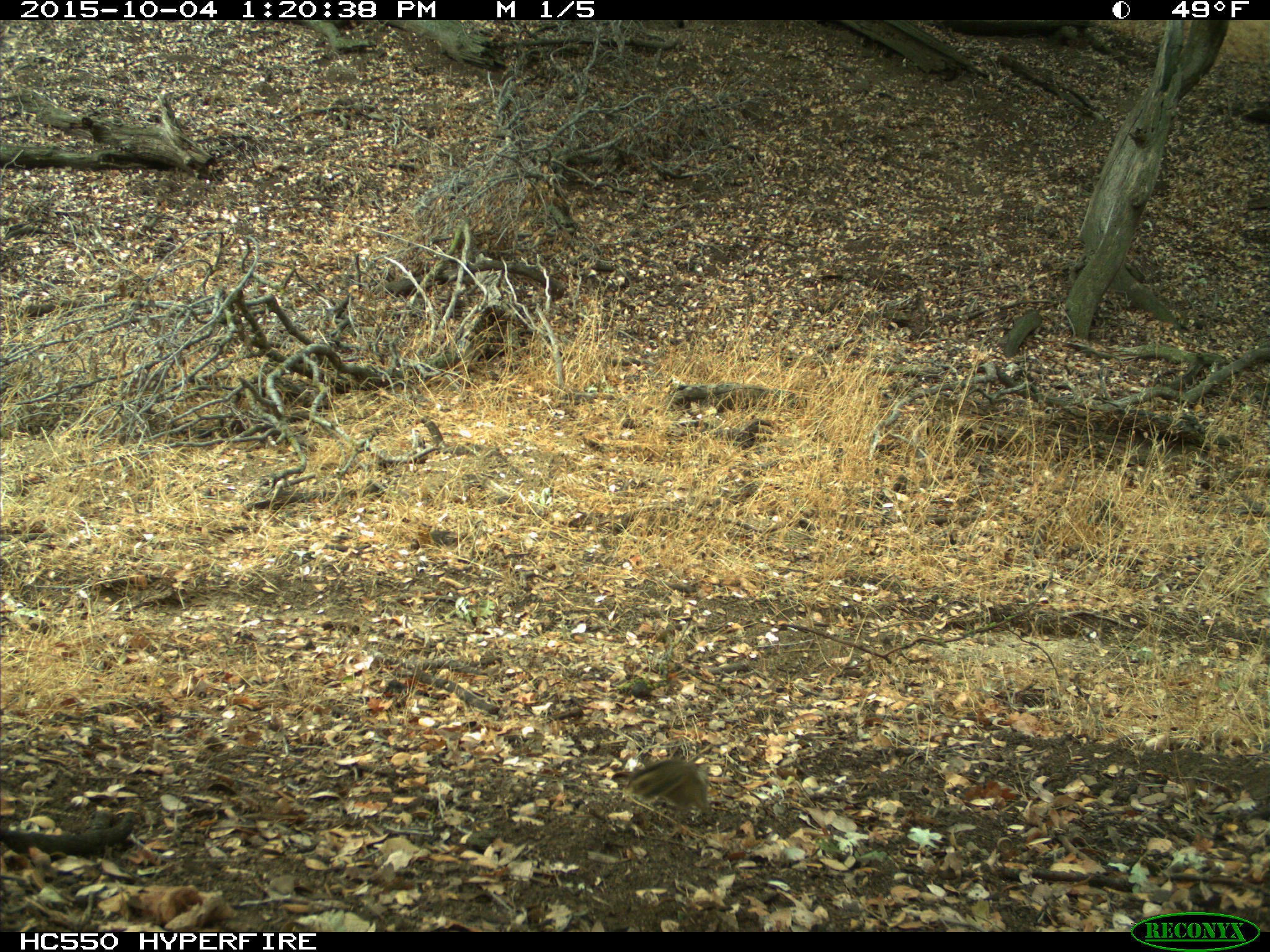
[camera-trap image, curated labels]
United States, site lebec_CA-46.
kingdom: Animalia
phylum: Chordata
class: Mammalia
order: Rodentia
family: Sciuridae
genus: Tamias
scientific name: Tamias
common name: chipmunk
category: unidentified chipmunk